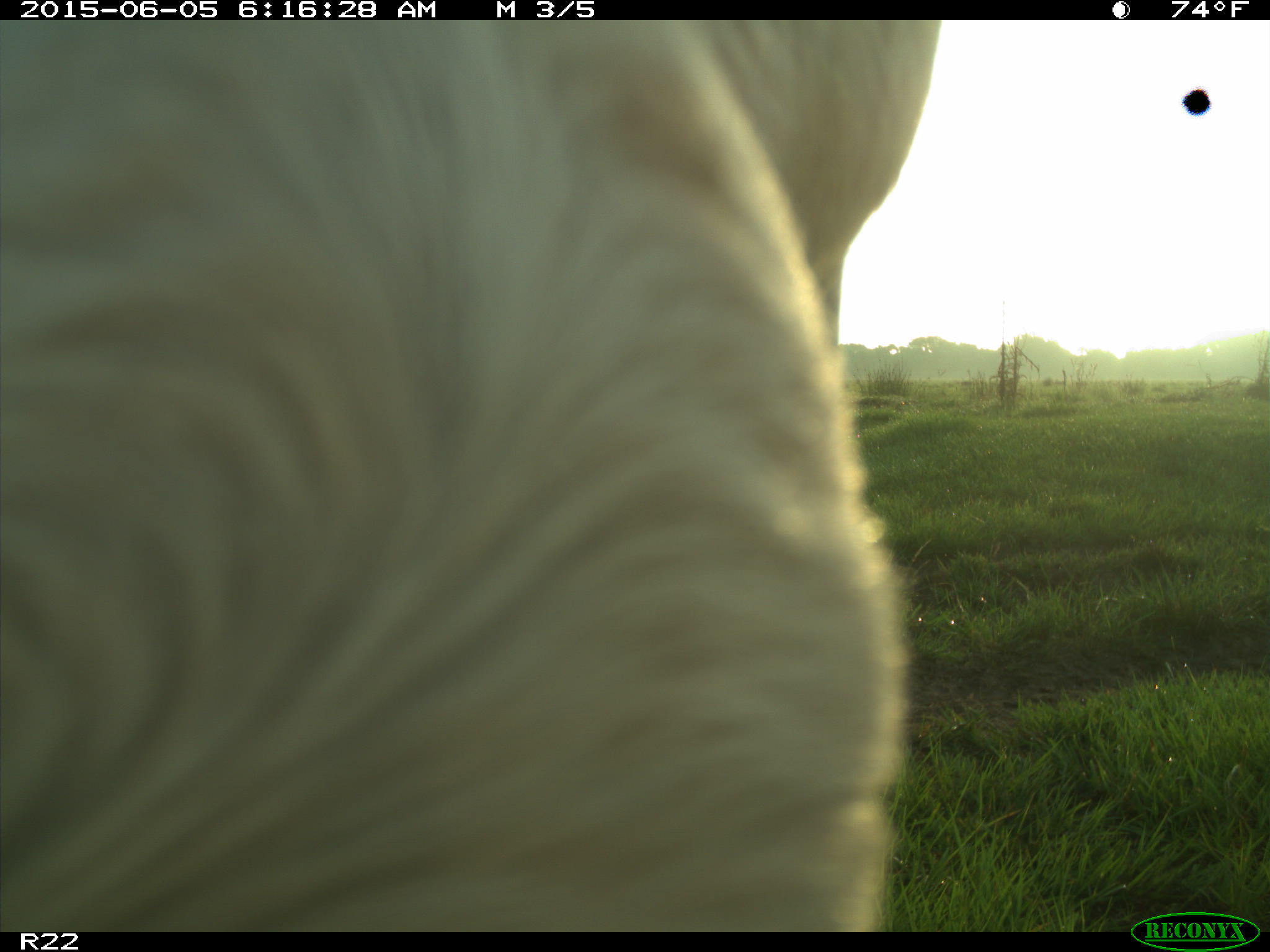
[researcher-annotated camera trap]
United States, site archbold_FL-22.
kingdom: Animalia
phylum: Chordata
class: Mammalia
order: Artiodactyla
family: Bovidae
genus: Bos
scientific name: Bos taurus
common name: domestic cow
Bos taurus (domestic cow).